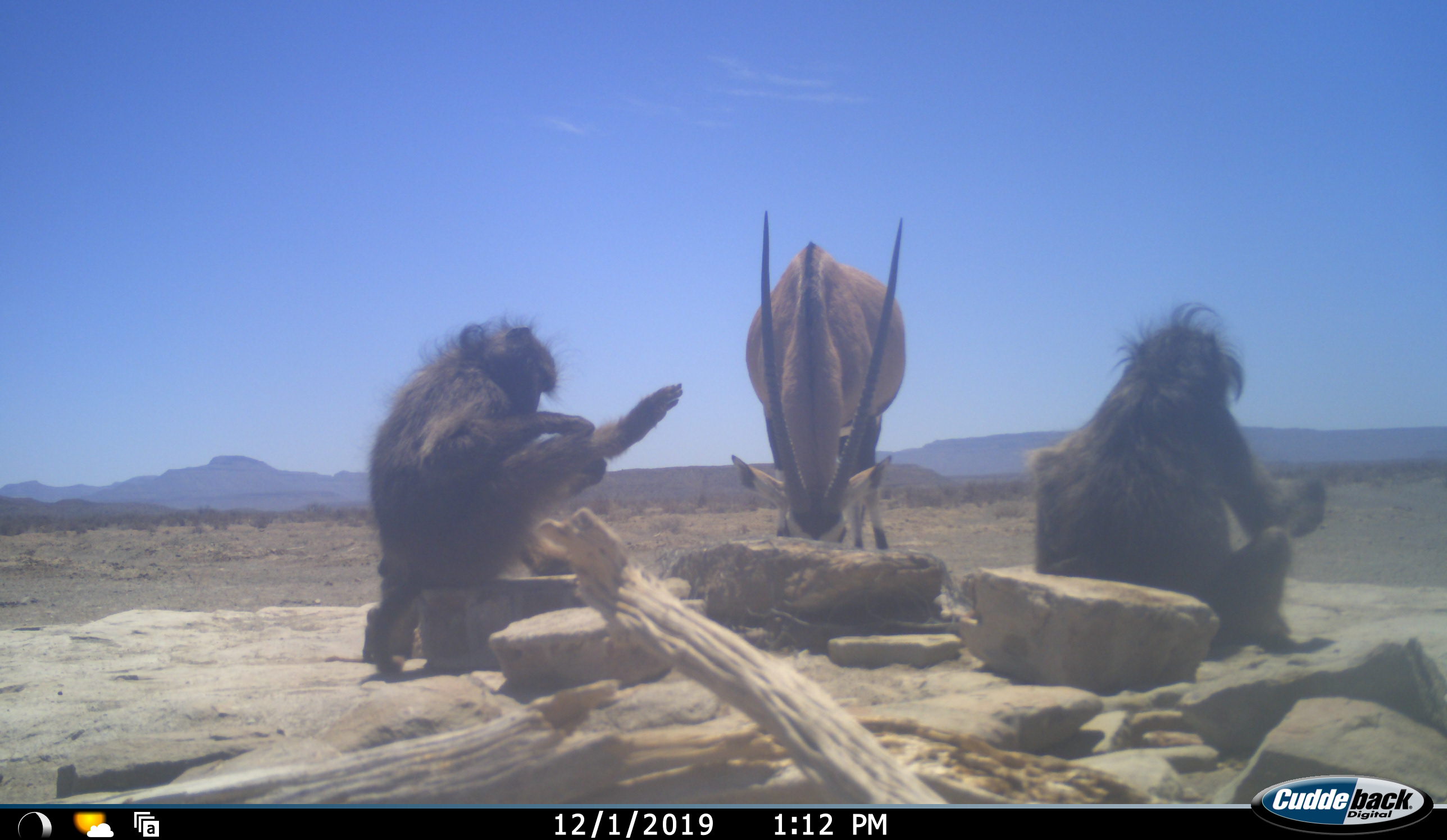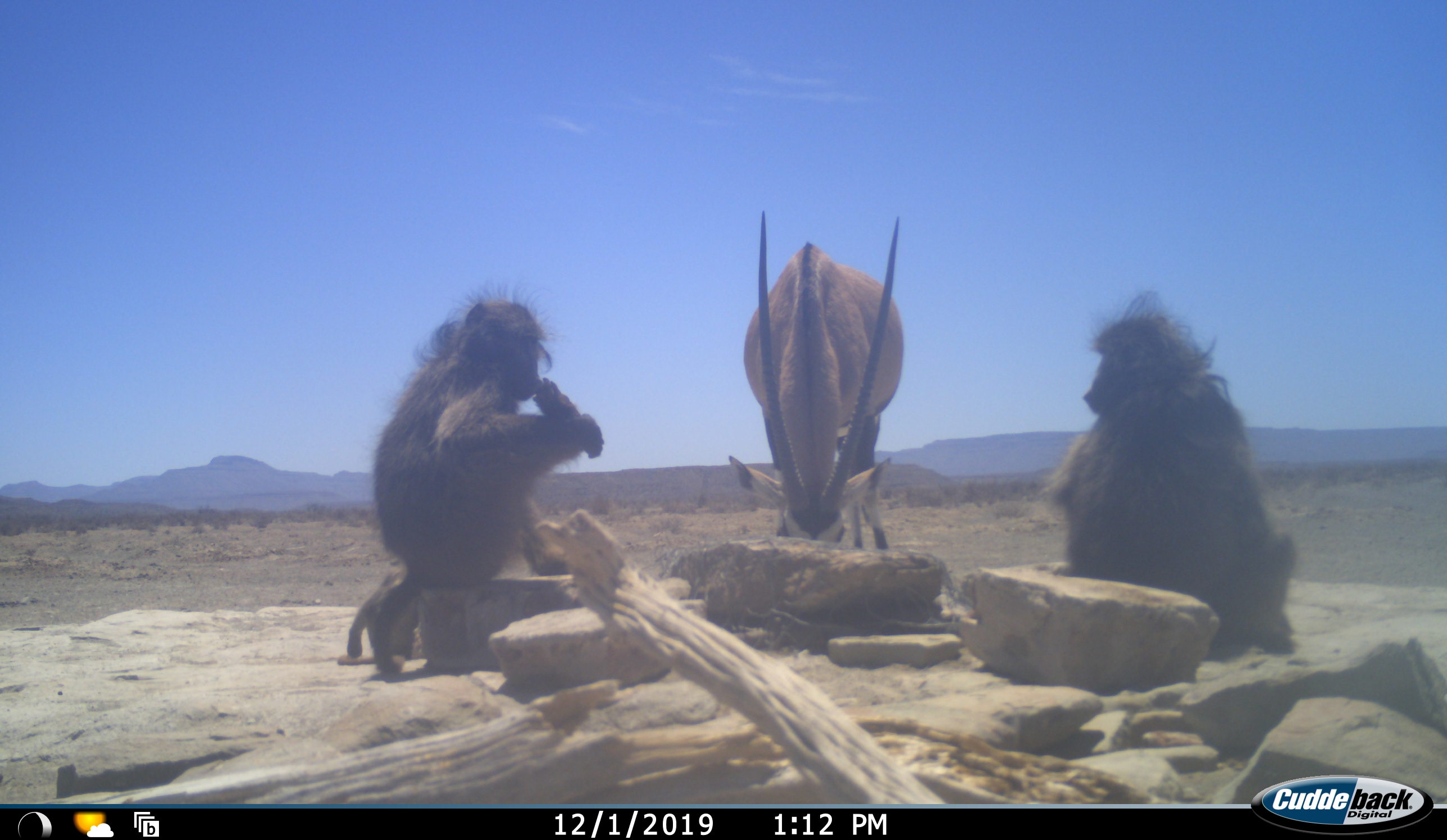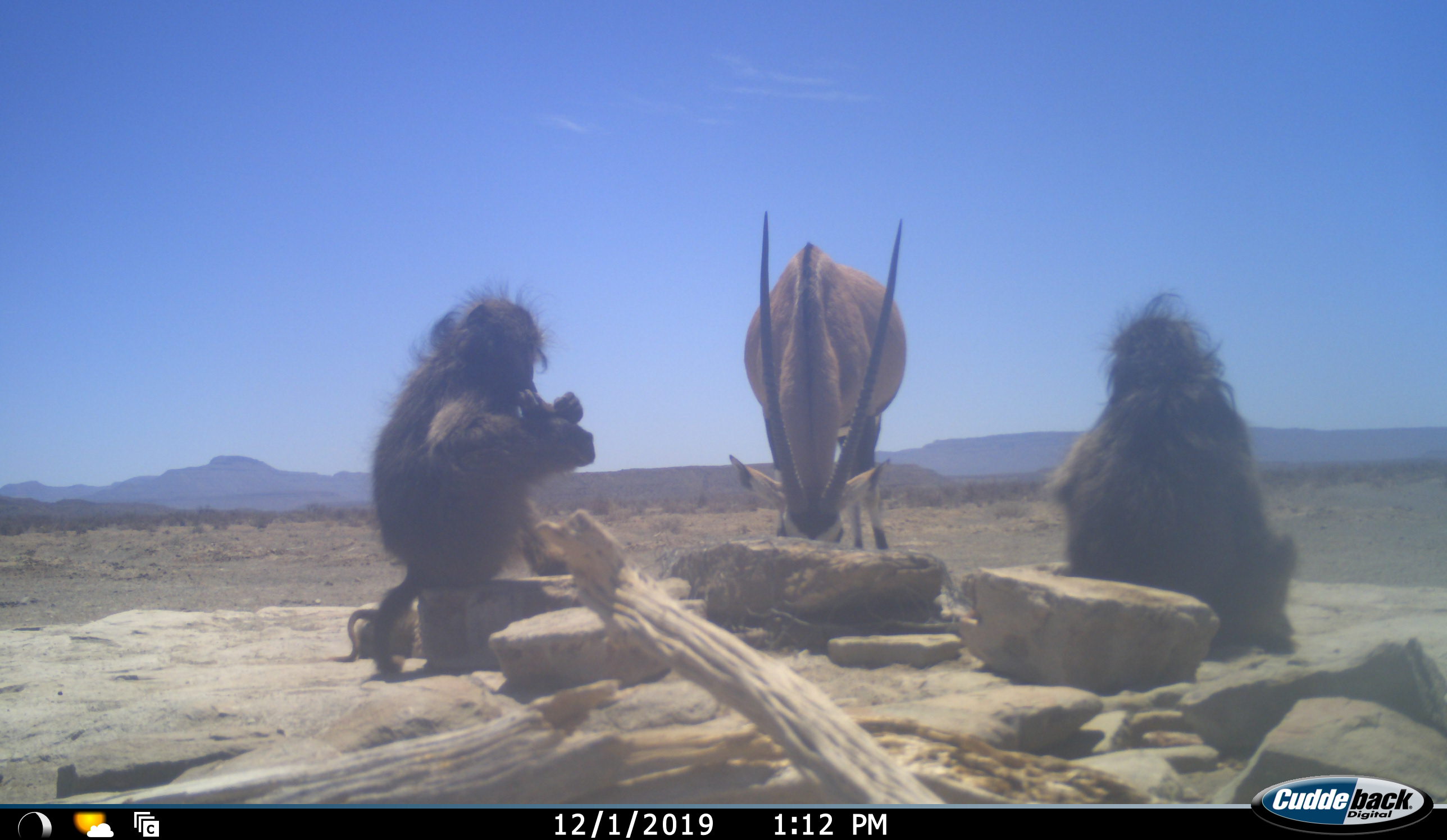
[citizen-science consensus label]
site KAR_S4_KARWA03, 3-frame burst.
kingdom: Animalia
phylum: Chordata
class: Mammalia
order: Primates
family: Cercopithecidae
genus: Papio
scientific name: Papio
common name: baboon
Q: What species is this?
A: Baboon (Papio).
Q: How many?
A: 2.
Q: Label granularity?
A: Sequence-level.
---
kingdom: Animalia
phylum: Chordata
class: Mammalia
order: Artiodactyla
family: Bovidae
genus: Oryx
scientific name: Oryx gazella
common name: gemsbok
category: oryx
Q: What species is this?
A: Oryx (gemsbok) (Oryx gazella).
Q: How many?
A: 1.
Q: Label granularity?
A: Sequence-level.